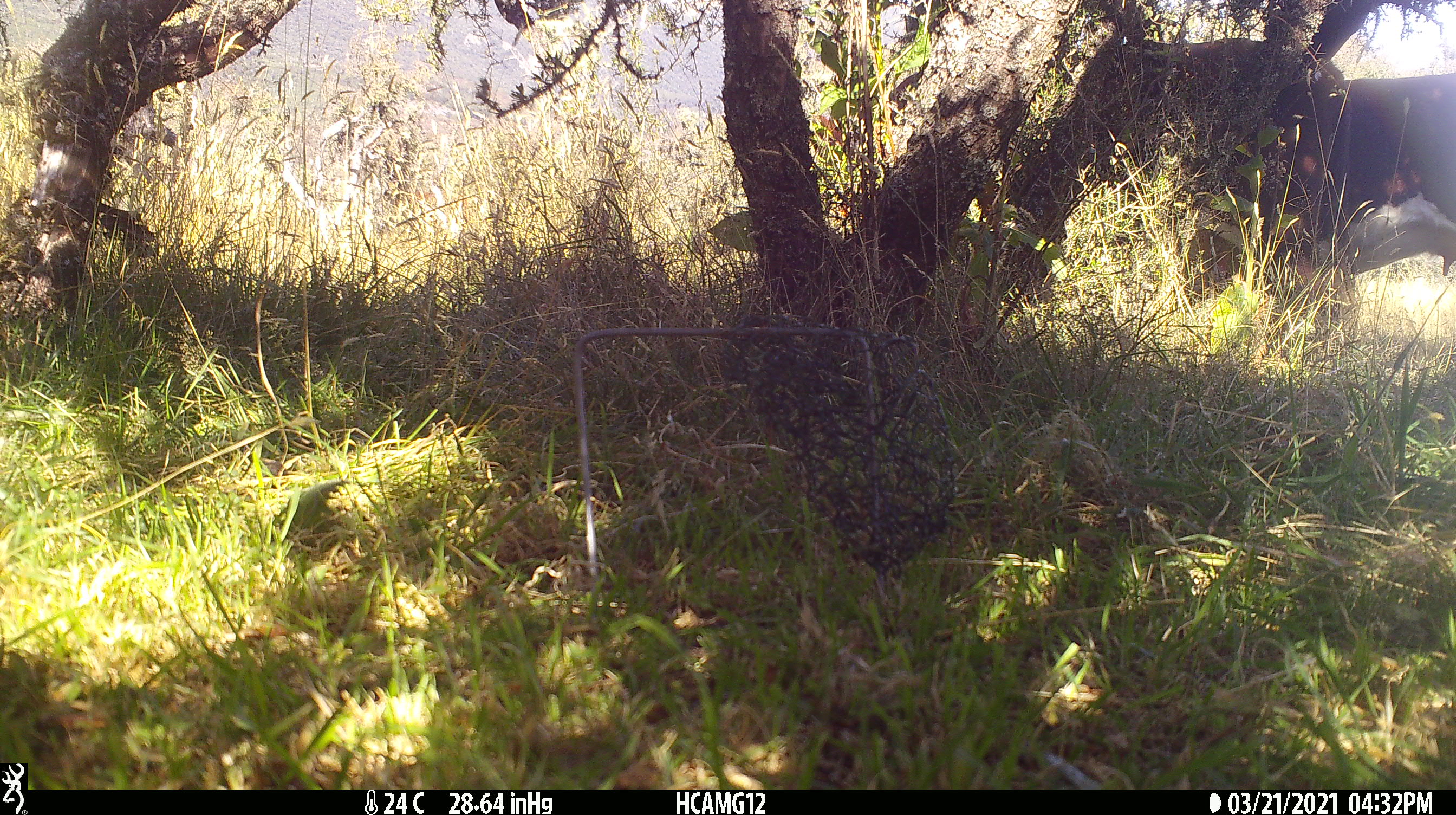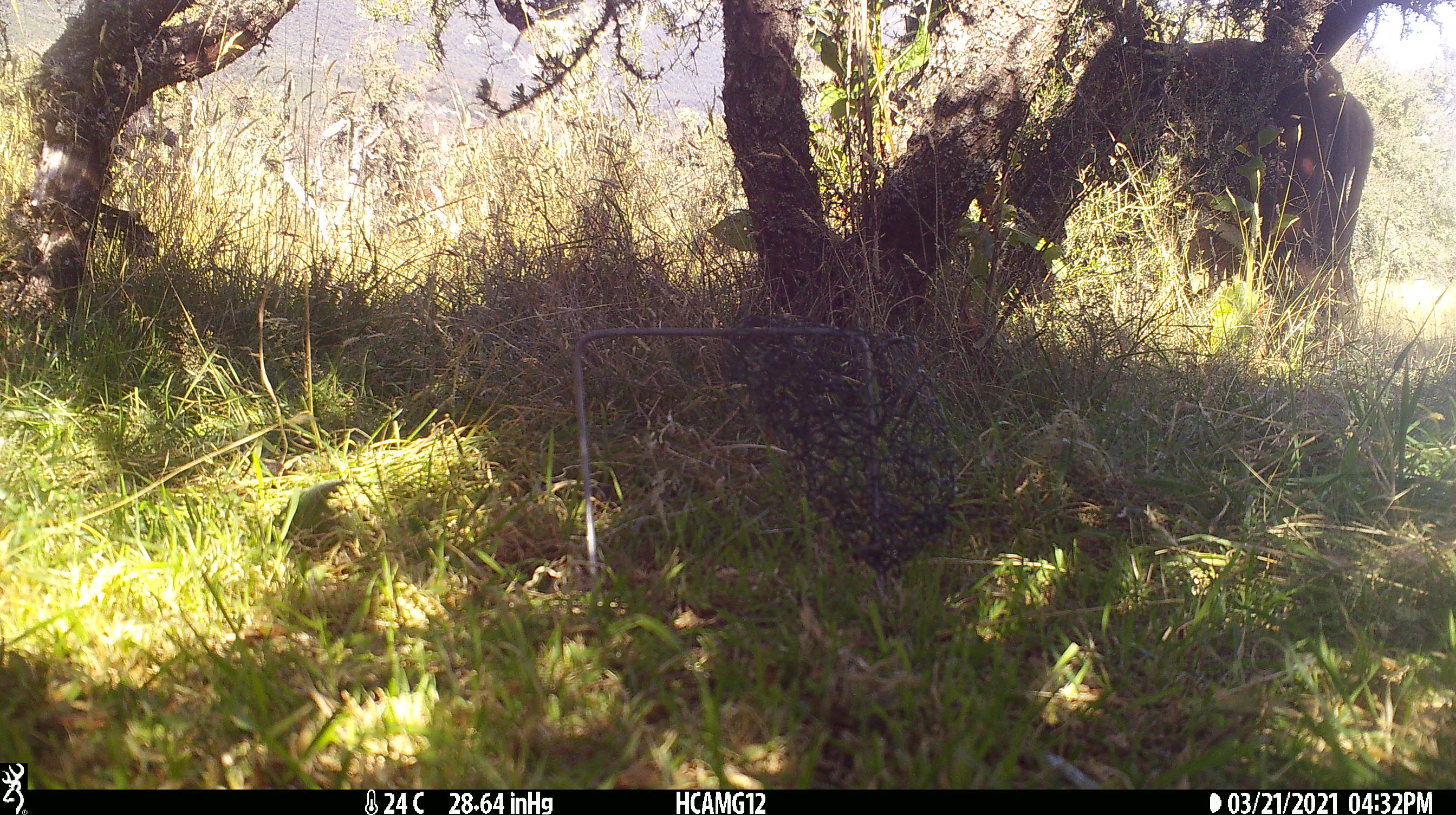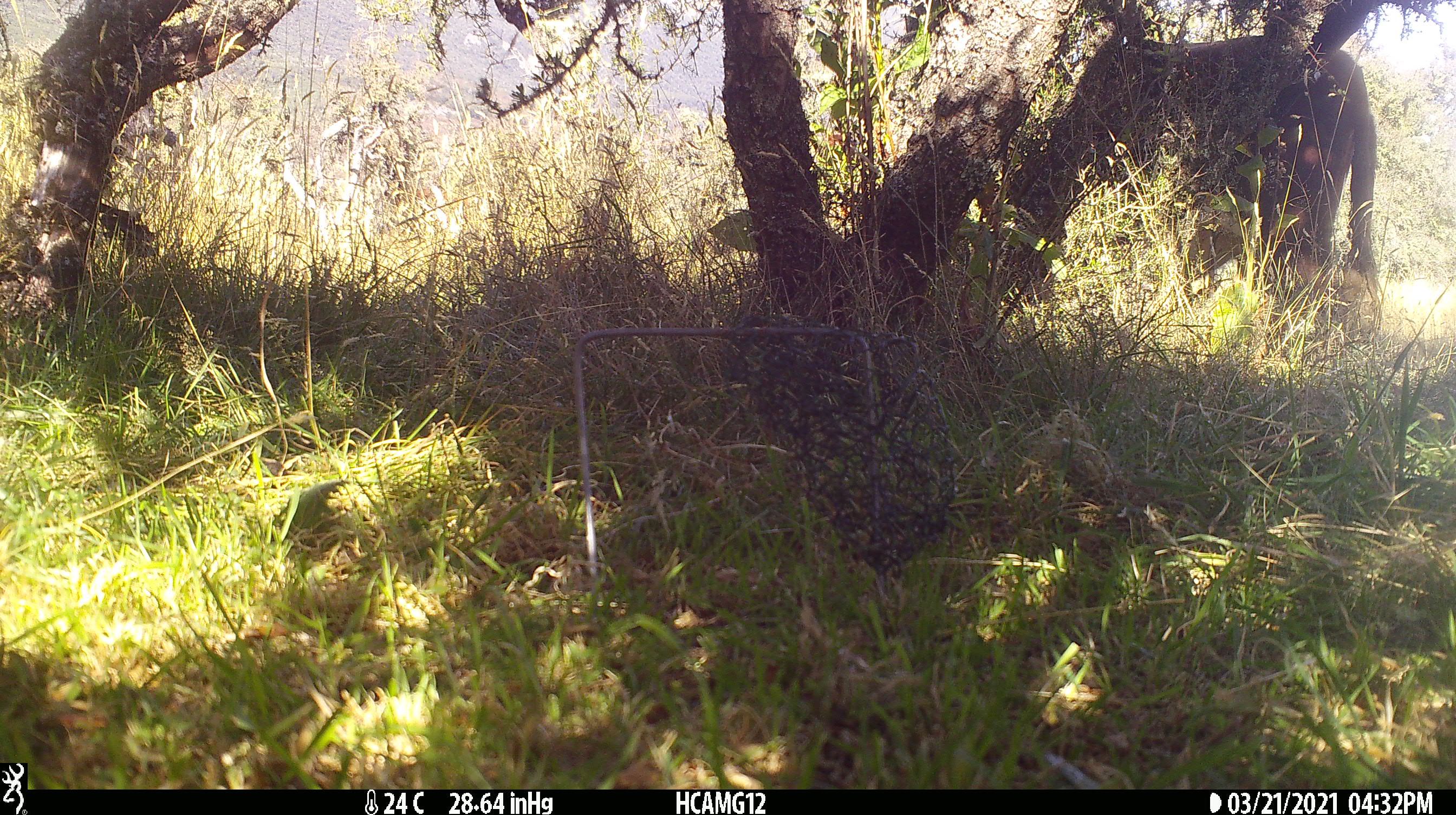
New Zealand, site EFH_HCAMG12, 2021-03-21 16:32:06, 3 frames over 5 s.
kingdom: Animalia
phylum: Chordata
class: Mammalia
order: Artiodactyla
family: Bovidae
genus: Bos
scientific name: Bos taurus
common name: domestic cow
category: cow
Cow (domestic cow) (Bos taurus).